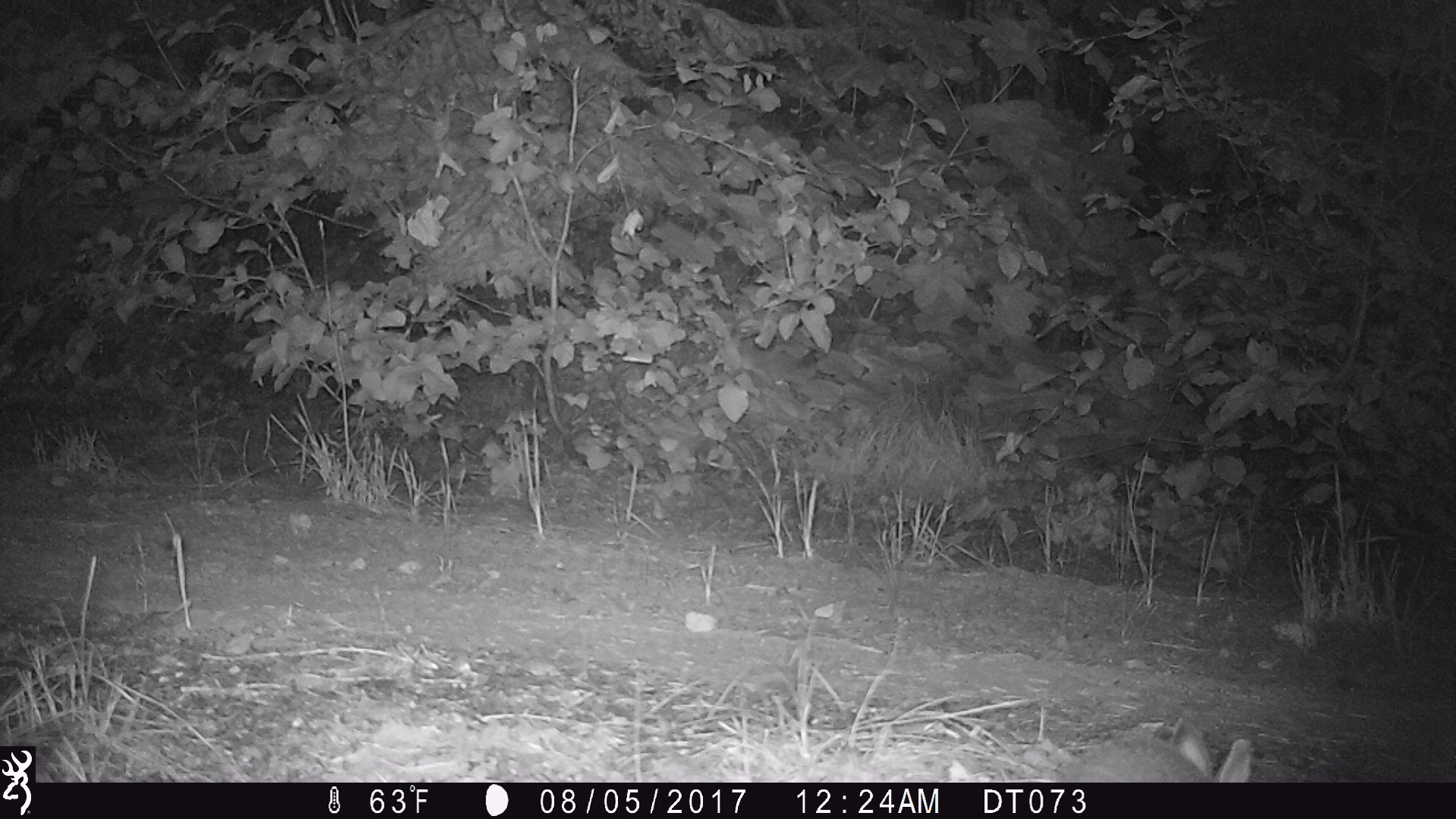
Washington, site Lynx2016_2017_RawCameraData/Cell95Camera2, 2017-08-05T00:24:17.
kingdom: Animalia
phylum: Chordata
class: Mammalia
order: Lagomorpha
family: Leporidae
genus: Lepus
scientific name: Lepus americanus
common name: snowshoe hare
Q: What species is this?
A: Lepus americanus (snowshoe hare).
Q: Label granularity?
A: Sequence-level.